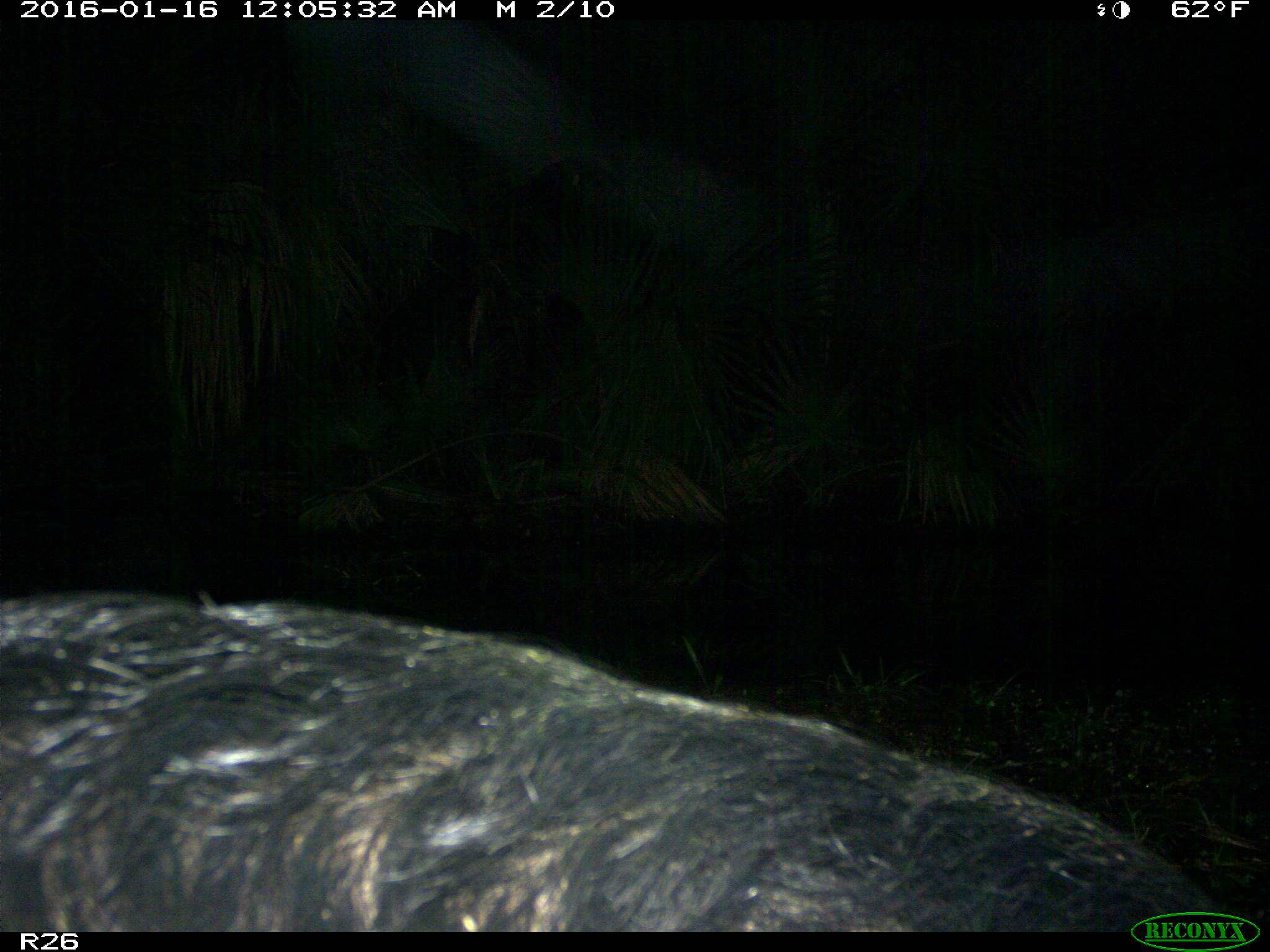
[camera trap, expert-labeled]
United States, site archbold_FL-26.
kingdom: Animalia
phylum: Chordata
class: Mammalia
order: Artiodactyla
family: Suidae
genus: Sus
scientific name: Sus scrofa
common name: wild boar